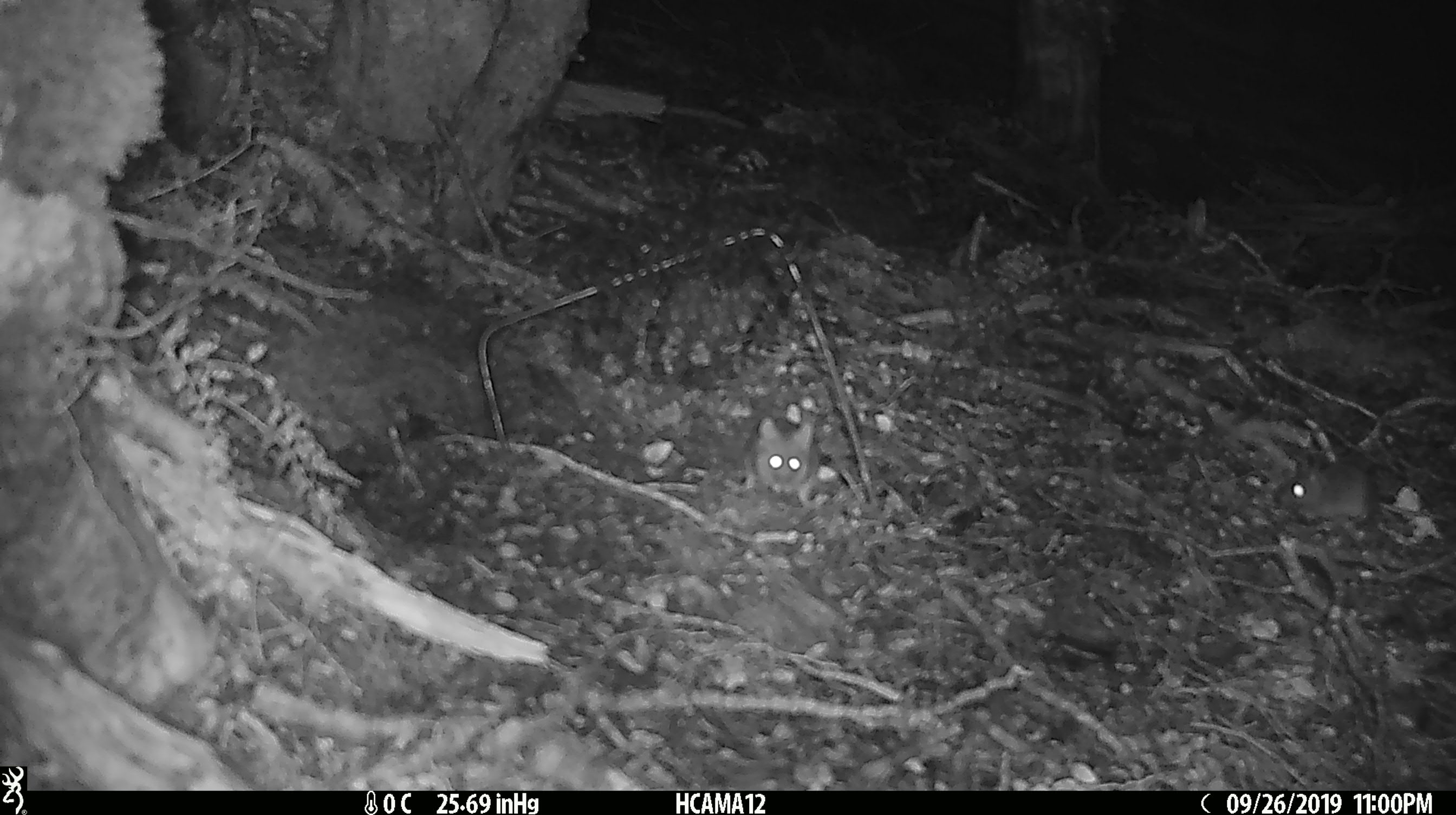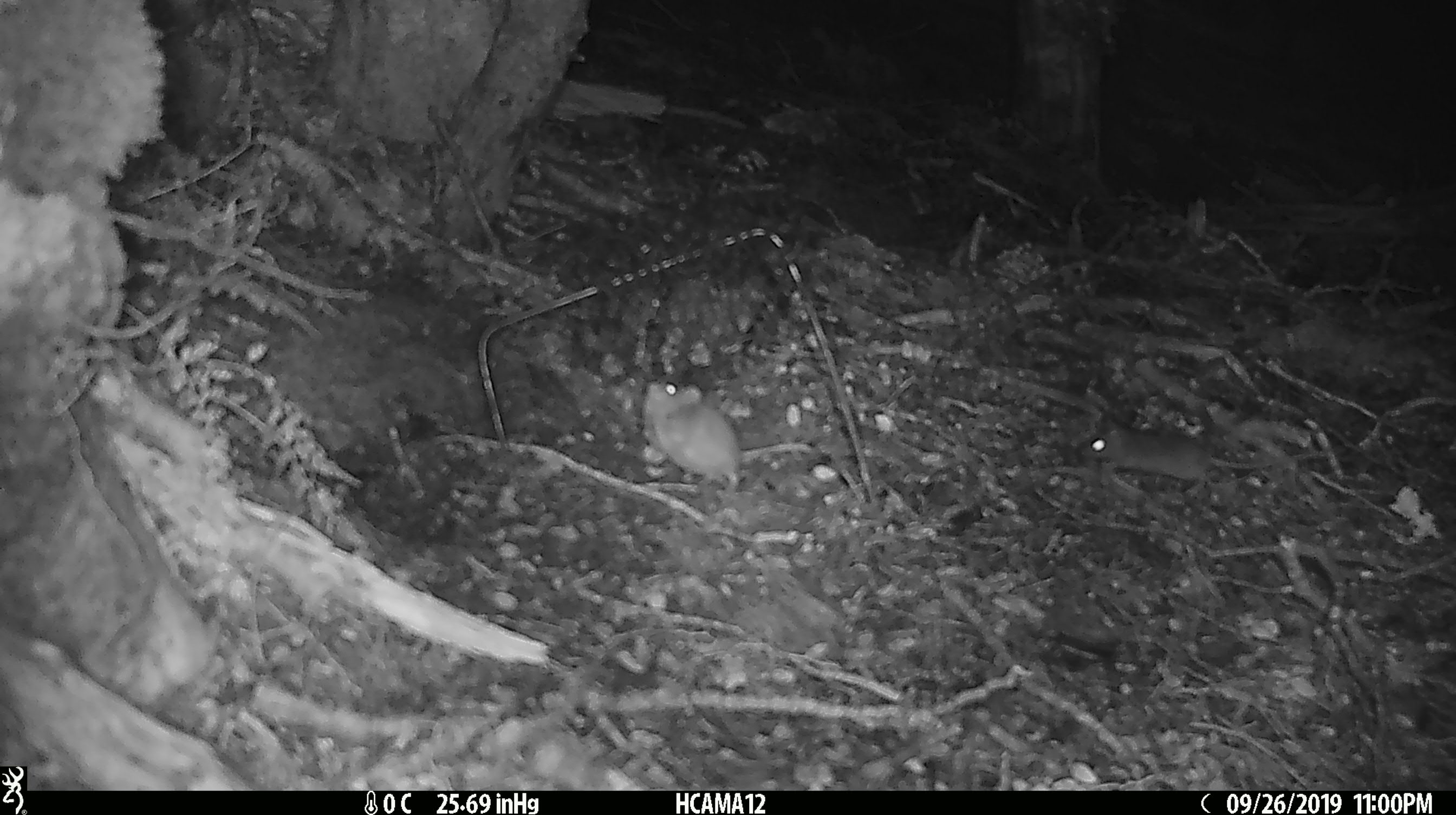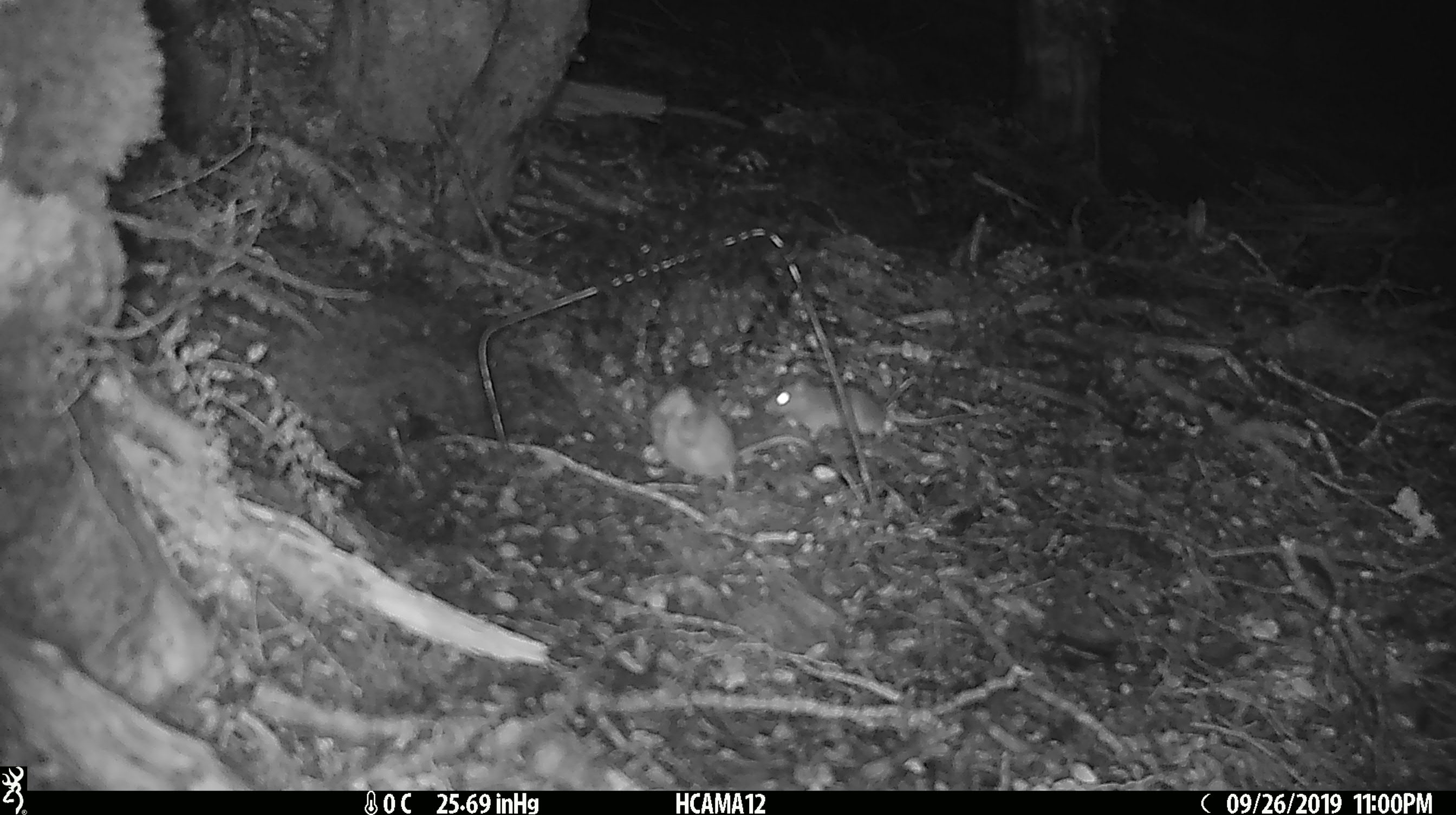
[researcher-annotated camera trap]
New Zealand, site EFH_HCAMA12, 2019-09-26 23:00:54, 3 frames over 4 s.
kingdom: Animalia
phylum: Chordata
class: Mammalia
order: Rodentia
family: Muridae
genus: Rattus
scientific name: Rattus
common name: rat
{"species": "rat (Rattus)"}